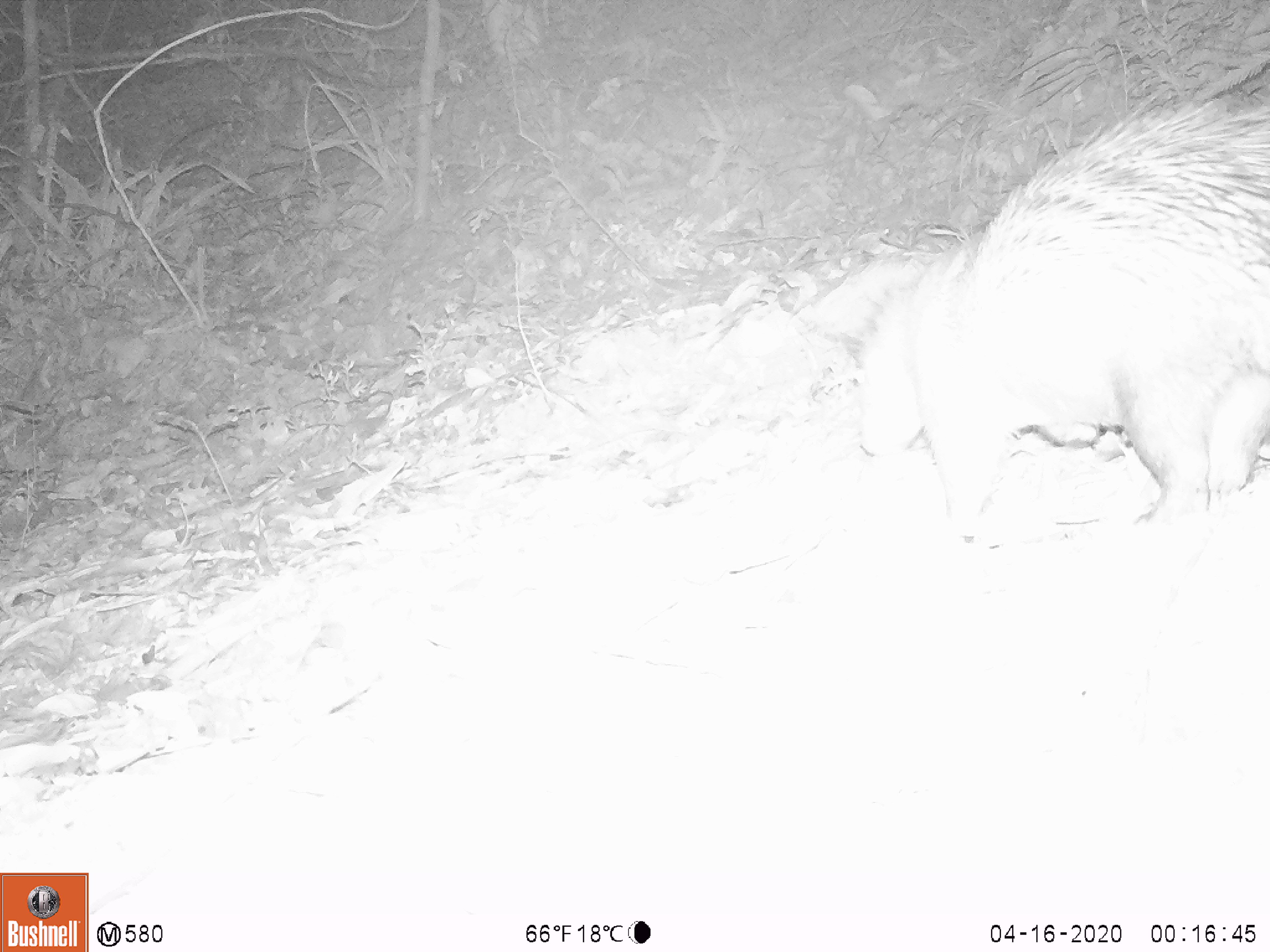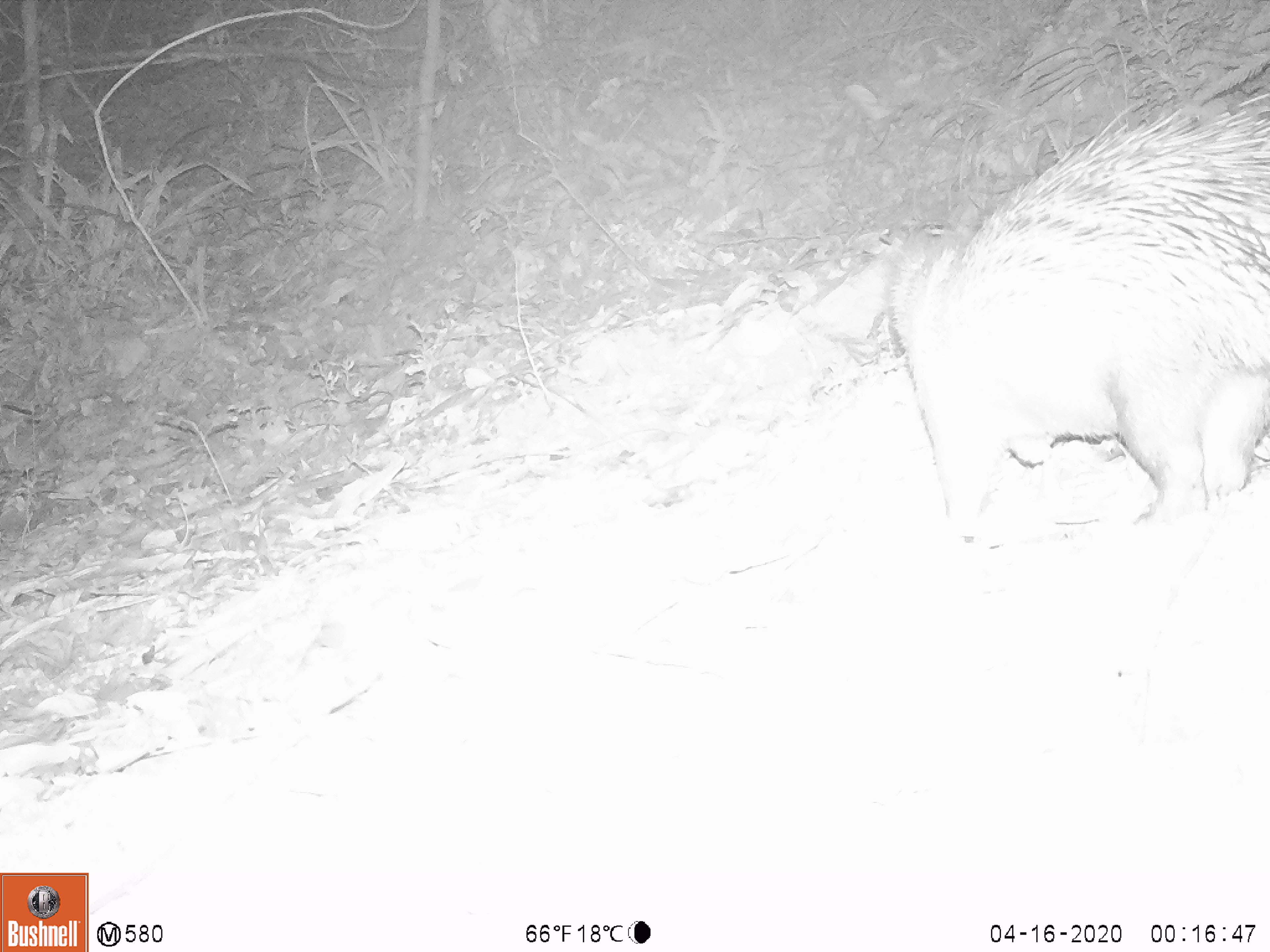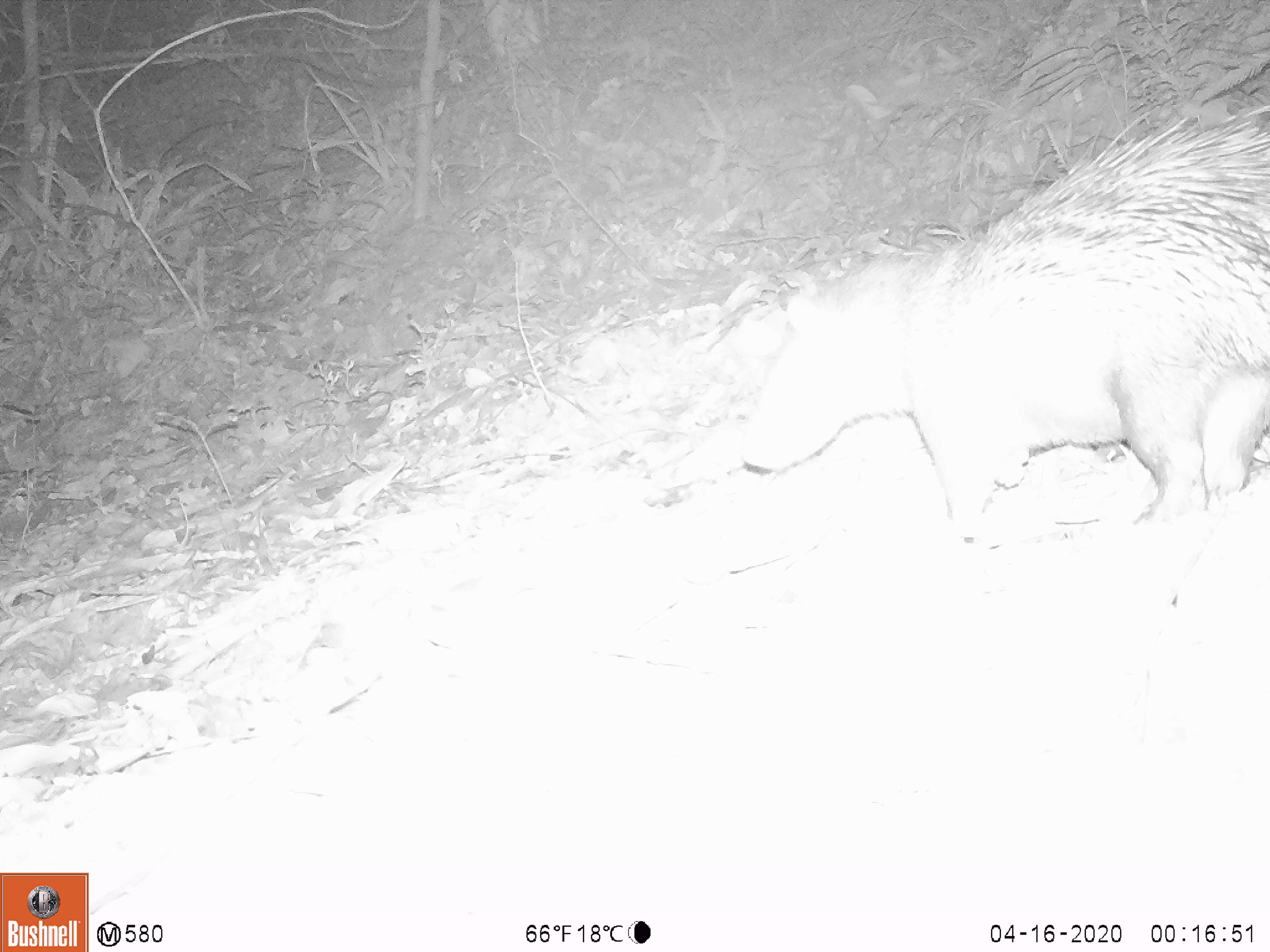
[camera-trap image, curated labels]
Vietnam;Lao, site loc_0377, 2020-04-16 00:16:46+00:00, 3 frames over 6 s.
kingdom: Animalia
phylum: Chordata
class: Mammalia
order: Rodentia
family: Hystricidae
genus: Atherurus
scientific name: Atherurus macrourus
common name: asiatic brush-tailed porcupine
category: asiatic brush tailed porcupine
Asiatic brush tailed porcupine (asiatic brush-tailed porcupine) (Atherurus macrourus). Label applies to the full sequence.